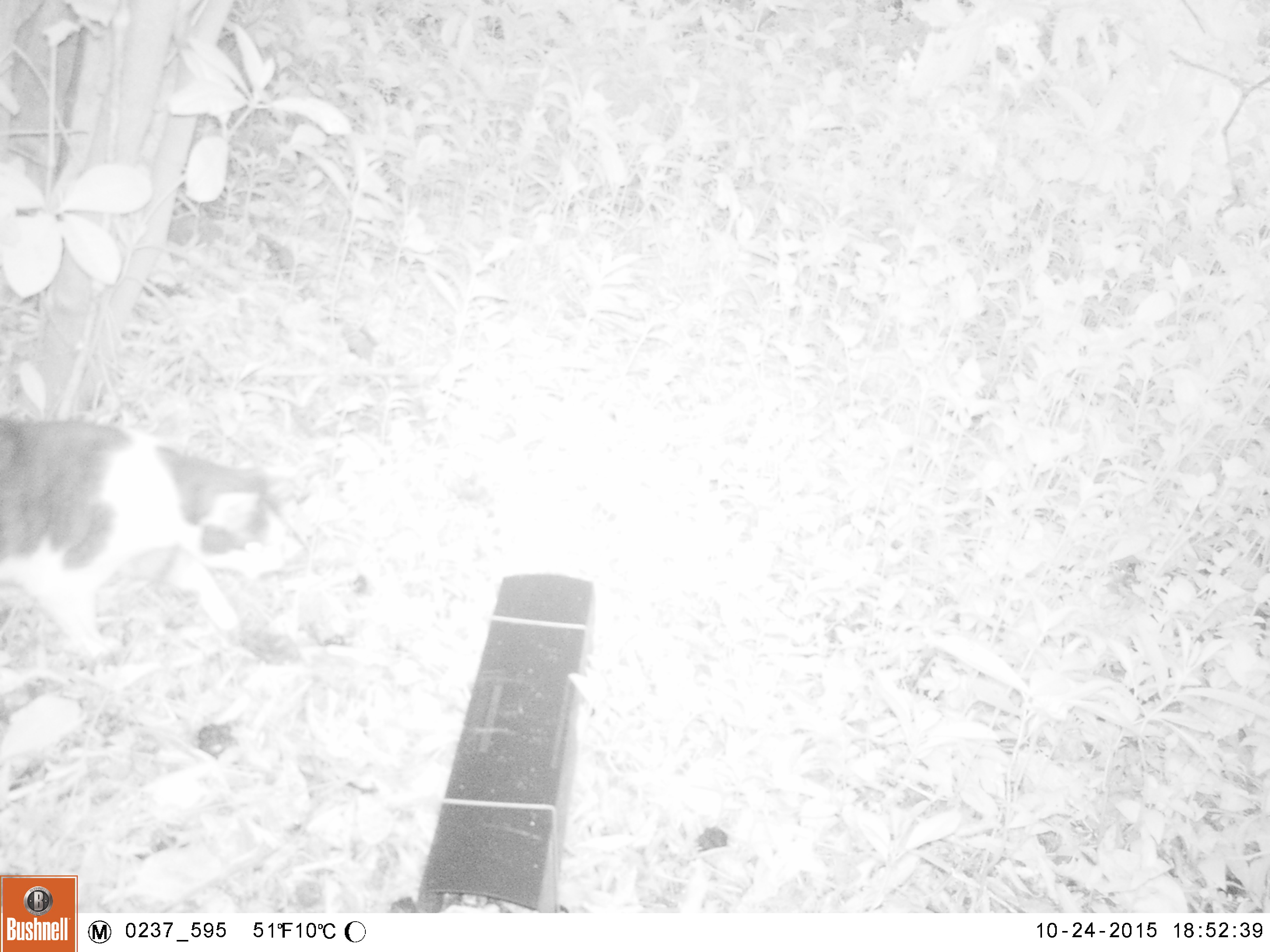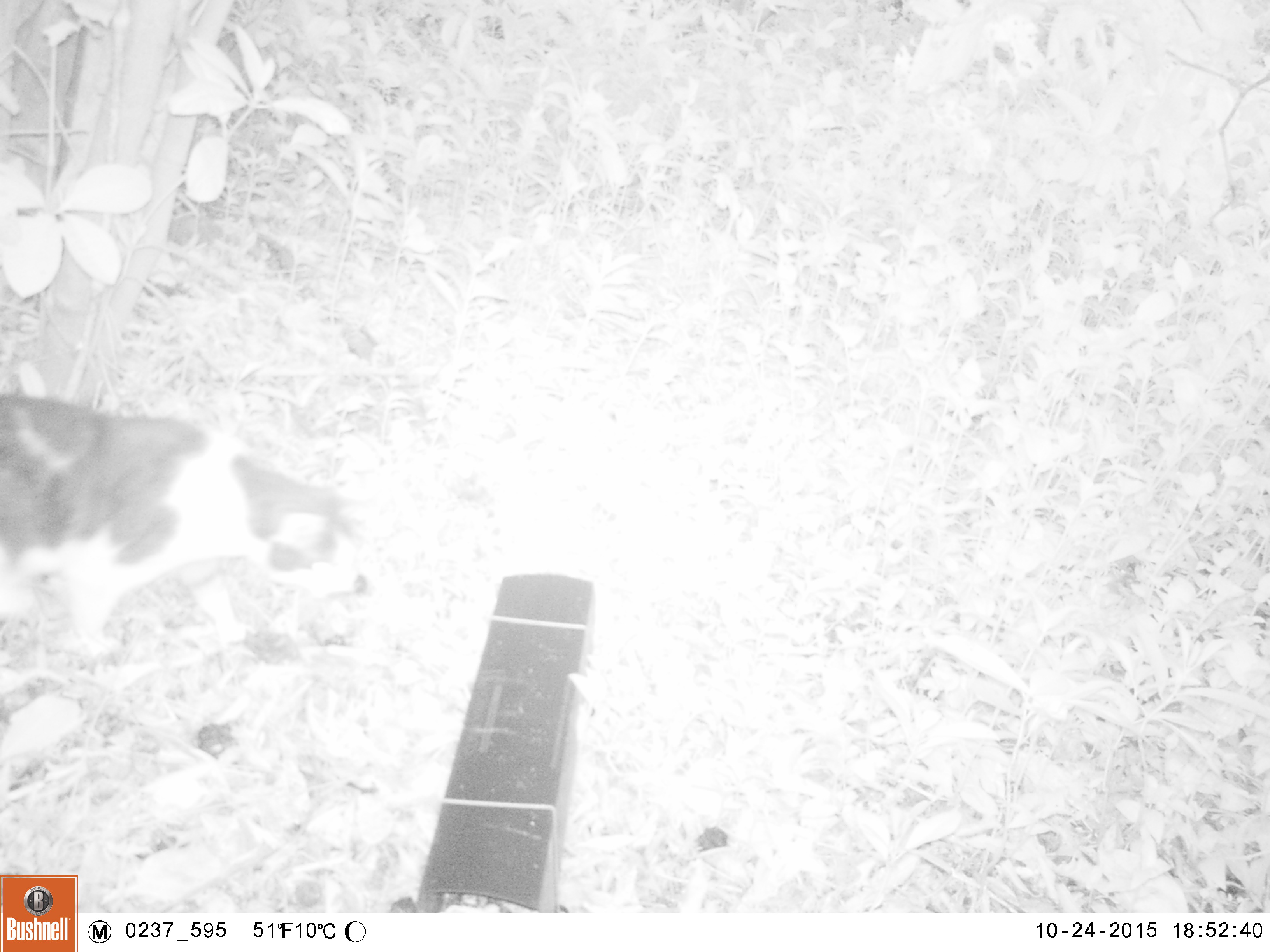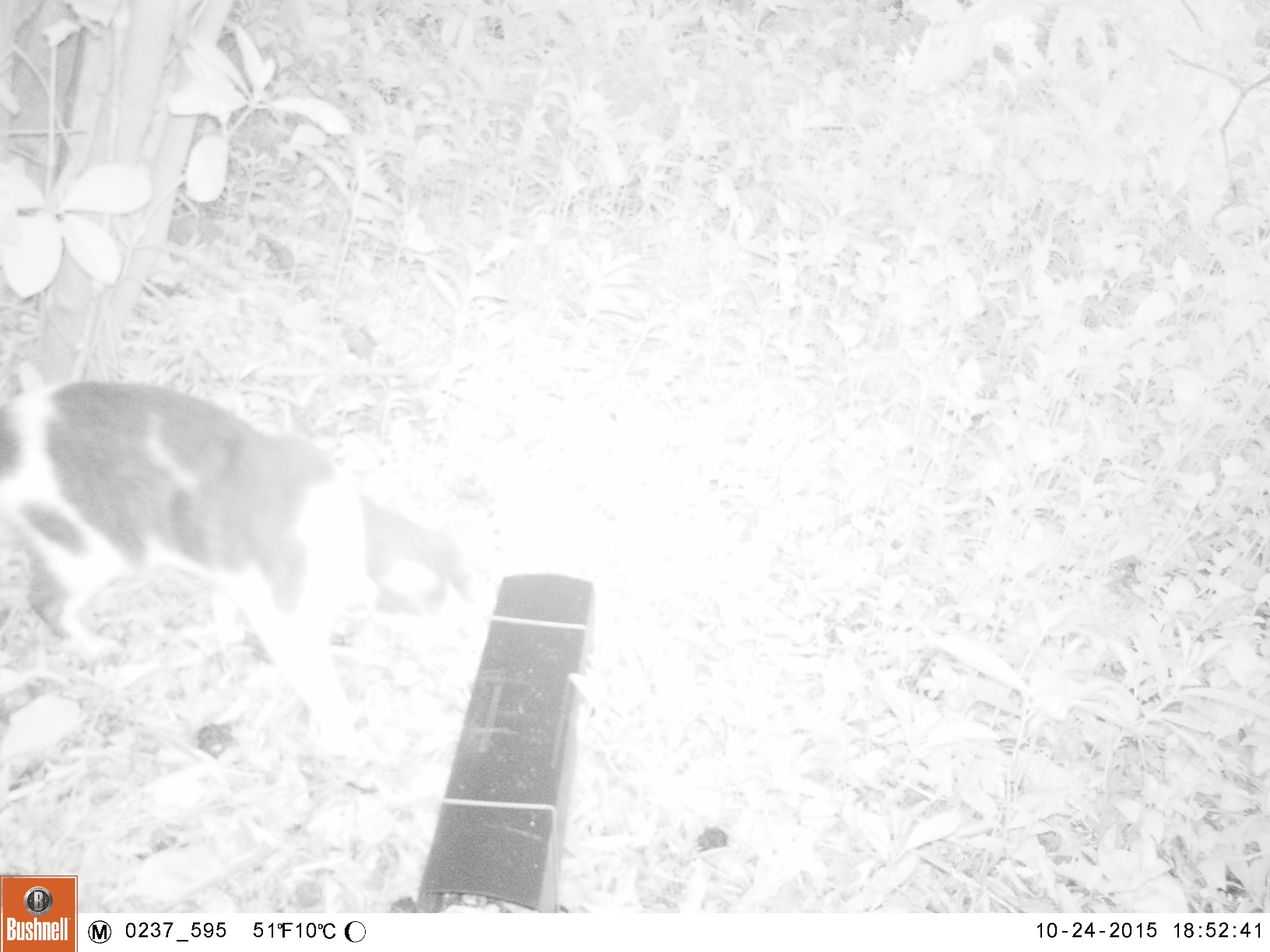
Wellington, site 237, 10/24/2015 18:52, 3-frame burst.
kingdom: Animalia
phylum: Chordata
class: Mammalia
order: Carnivora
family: Felidae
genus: Felis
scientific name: Felis catus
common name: cat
Cat (Felis catus).